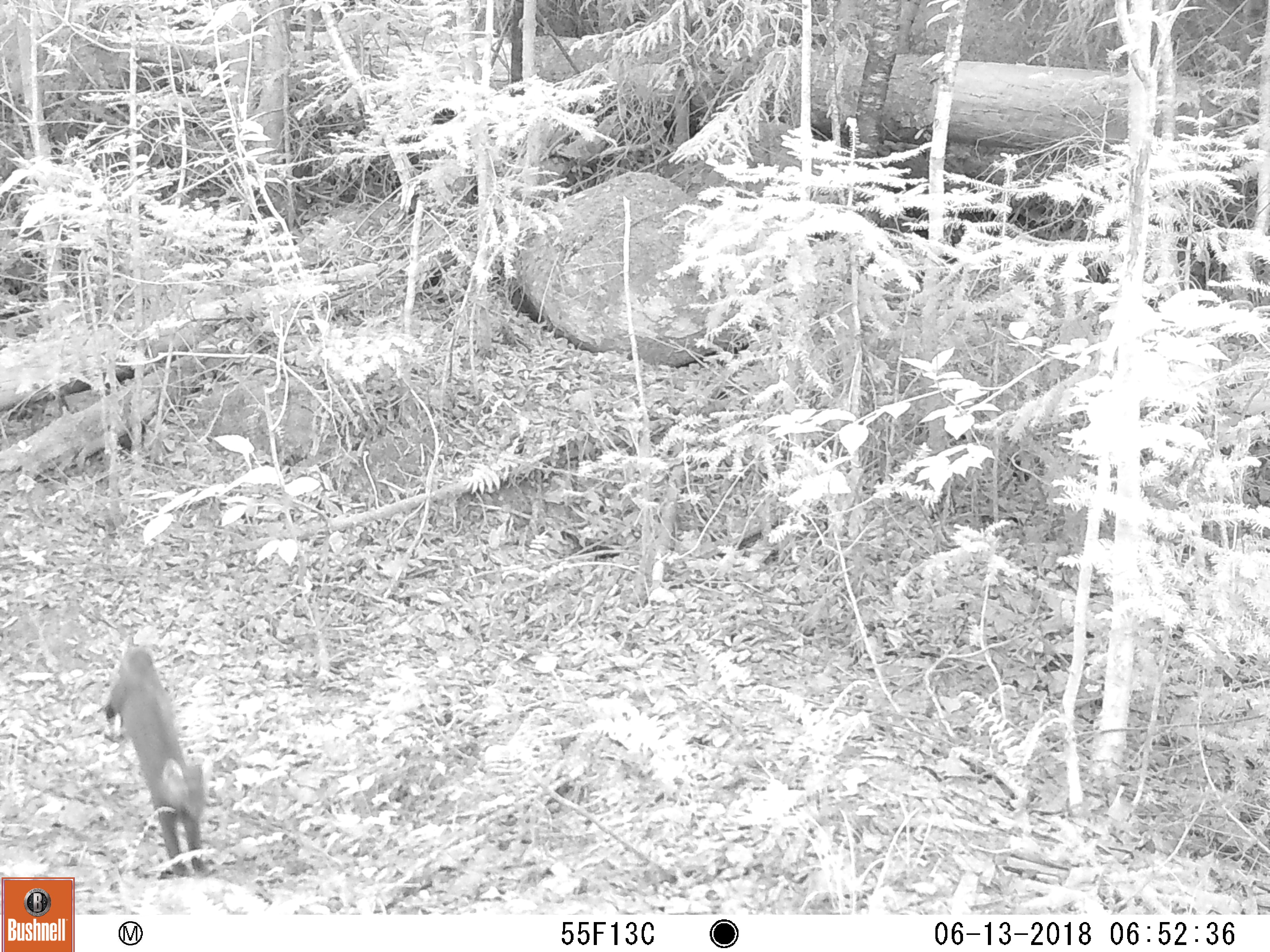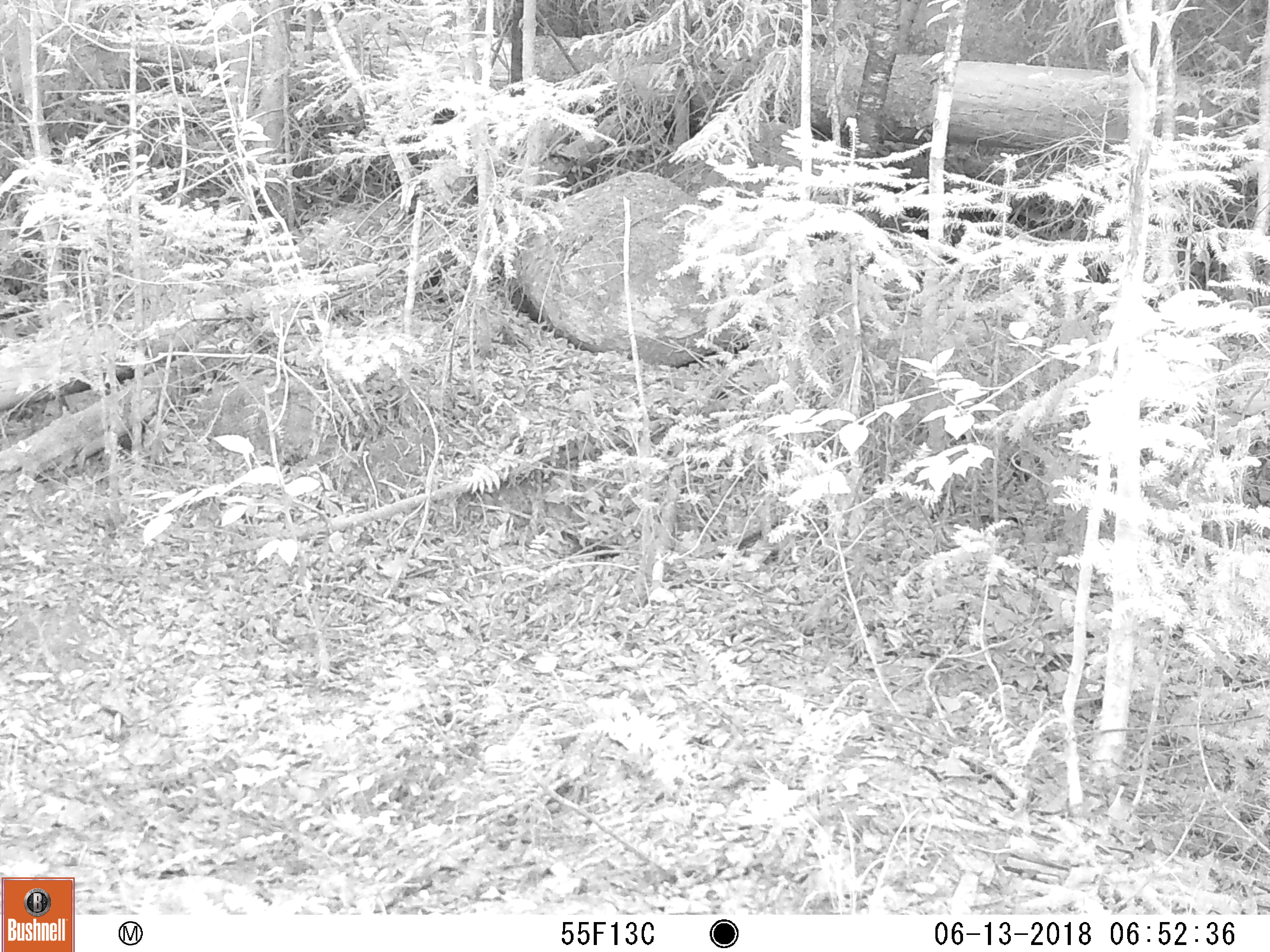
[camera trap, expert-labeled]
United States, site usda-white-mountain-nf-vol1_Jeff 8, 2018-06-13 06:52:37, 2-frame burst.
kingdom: Animalia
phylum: Chordata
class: Mammalia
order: Carnivora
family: Mustelidae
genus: Martes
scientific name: Martes americana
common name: american marten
American marten (Martes americana).